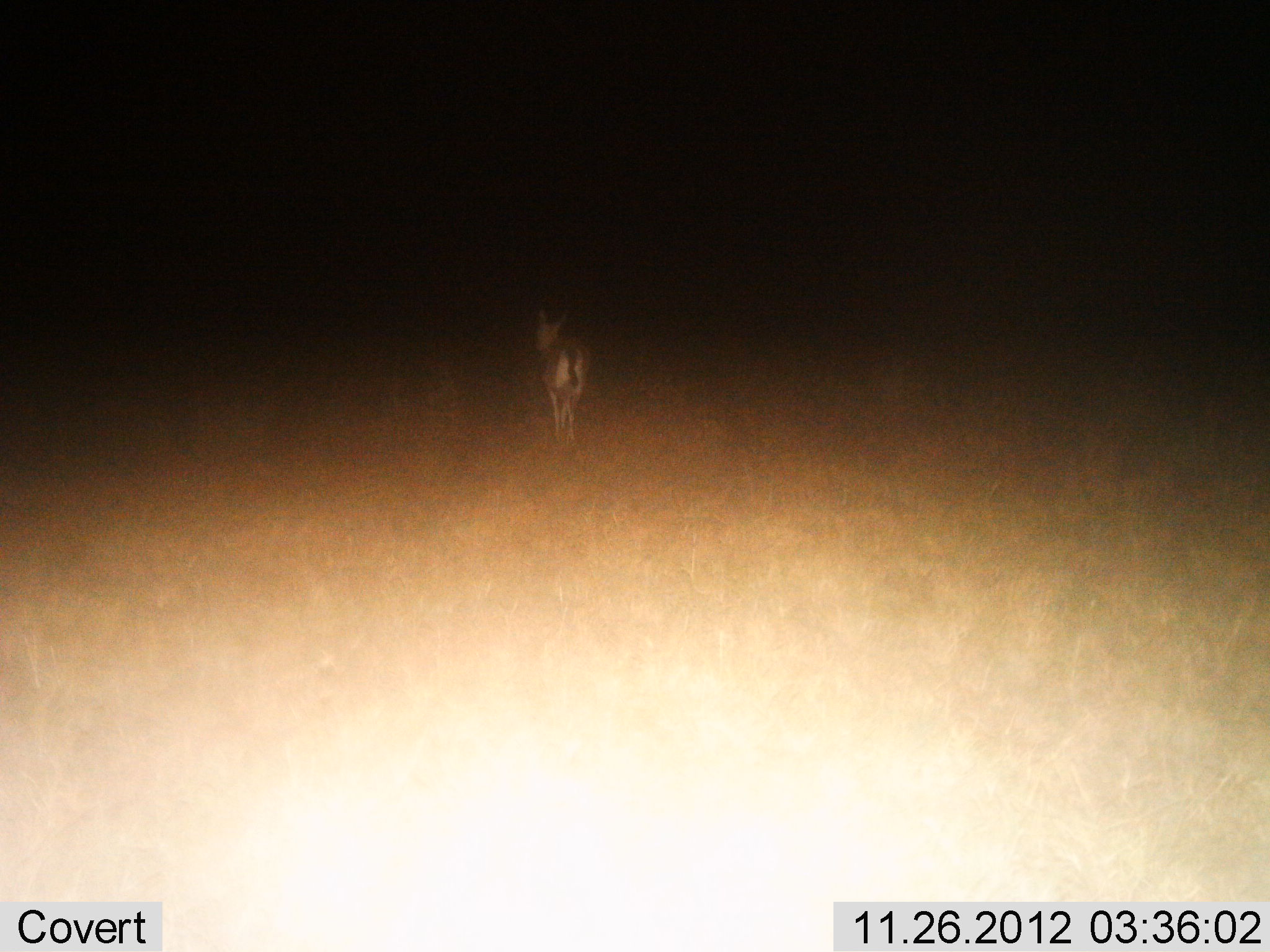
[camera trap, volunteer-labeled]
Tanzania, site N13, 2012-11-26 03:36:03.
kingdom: Animalia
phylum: Chordata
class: Mammalia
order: Artiodactyla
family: Bovidae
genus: Eudorcas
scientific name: Eudorcas thomsonii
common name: thomson's gazelle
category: gazellethomsons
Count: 1.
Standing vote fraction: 50%.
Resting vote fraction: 0%.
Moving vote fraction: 50%.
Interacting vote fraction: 0%.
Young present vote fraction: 0%.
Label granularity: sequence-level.